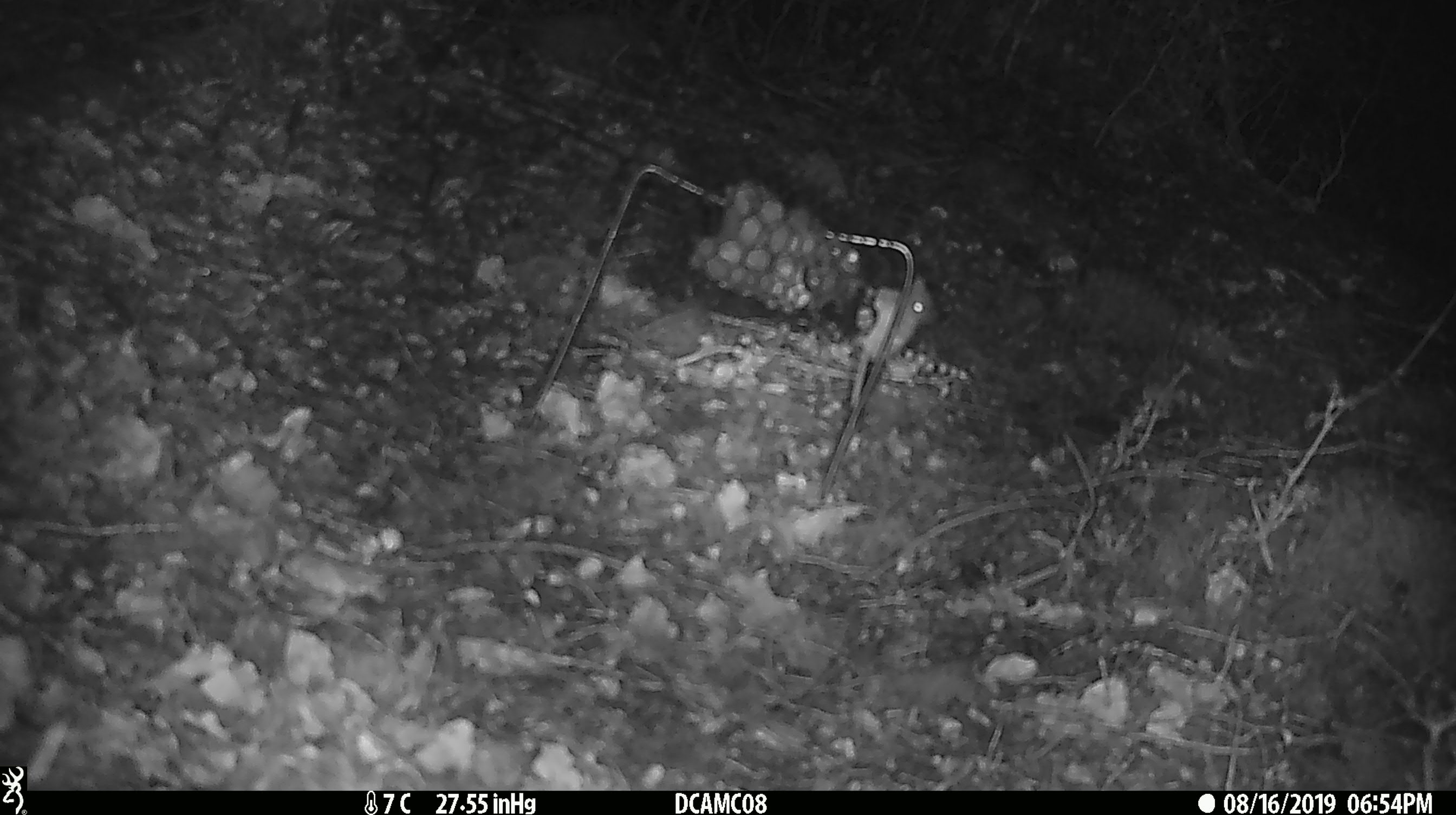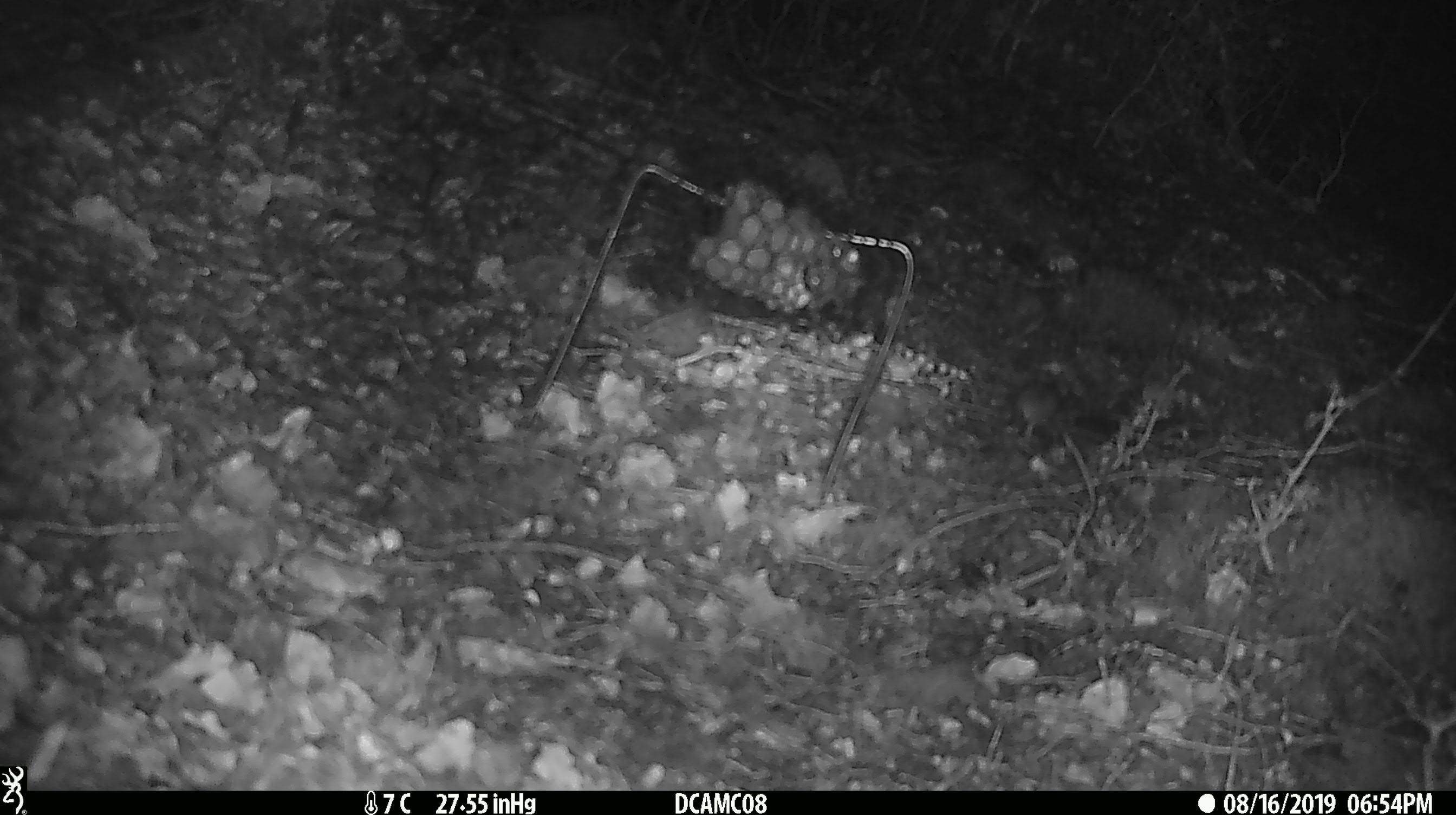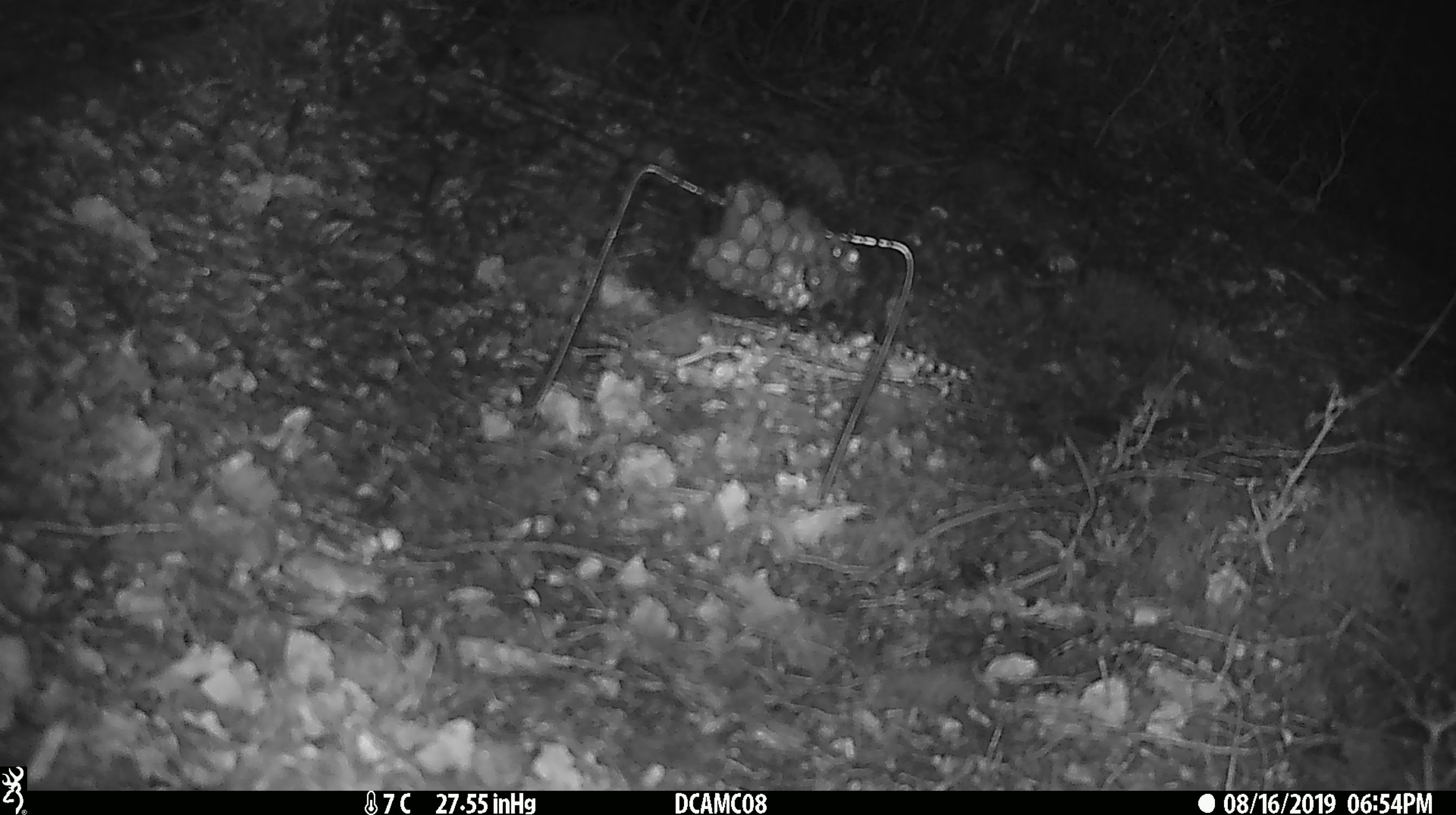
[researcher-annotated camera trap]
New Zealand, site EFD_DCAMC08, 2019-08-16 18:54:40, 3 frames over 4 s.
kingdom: Animalia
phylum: Chordata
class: Mammalia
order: Rodentia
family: Muridae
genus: Mus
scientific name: Mus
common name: mouse